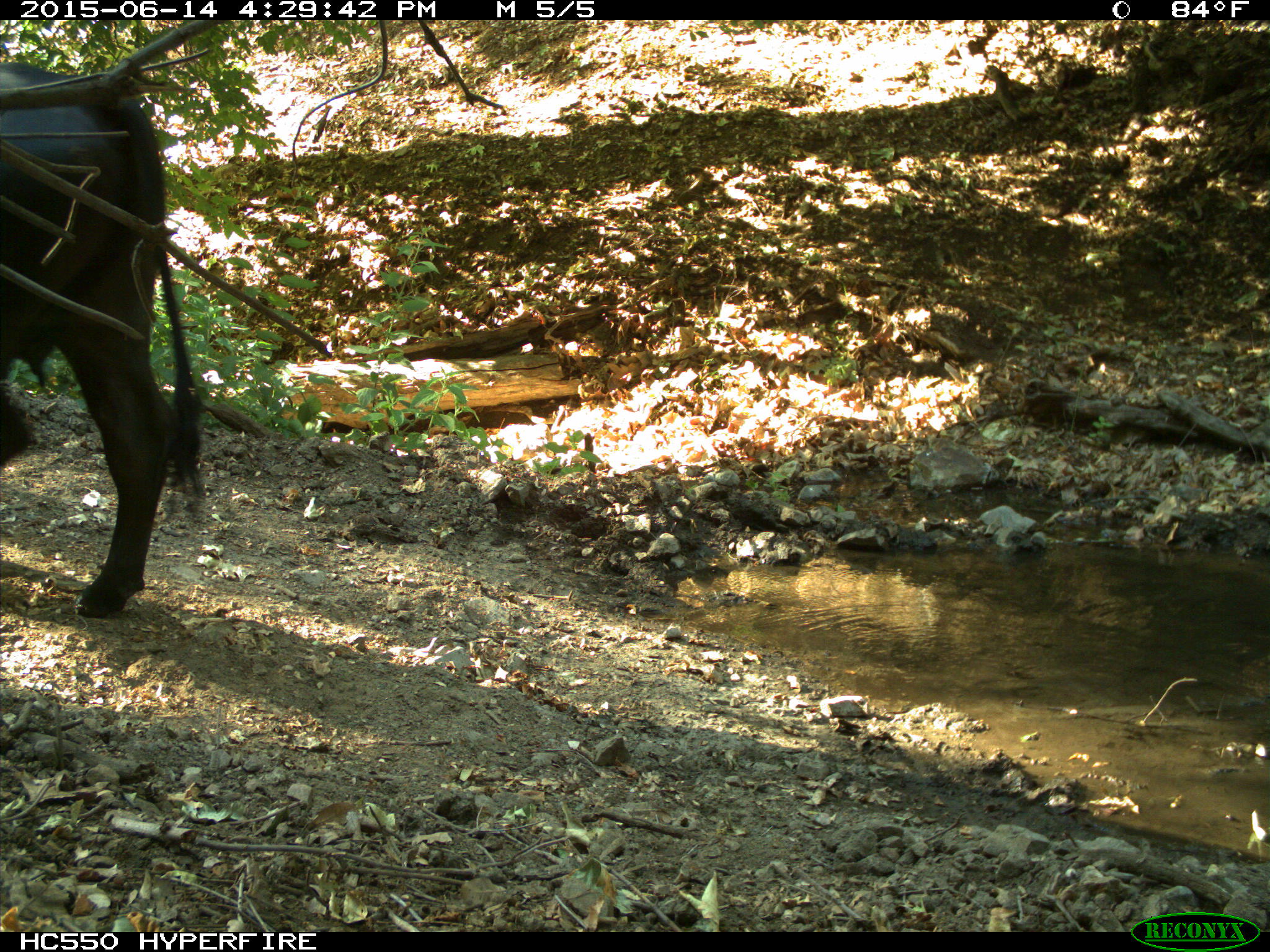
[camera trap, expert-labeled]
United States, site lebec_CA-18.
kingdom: Animalia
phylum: Chordata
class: Mammalia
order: Artiodactyla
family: Bovidae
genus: Bos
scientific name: Bos taurus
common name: domestic cow